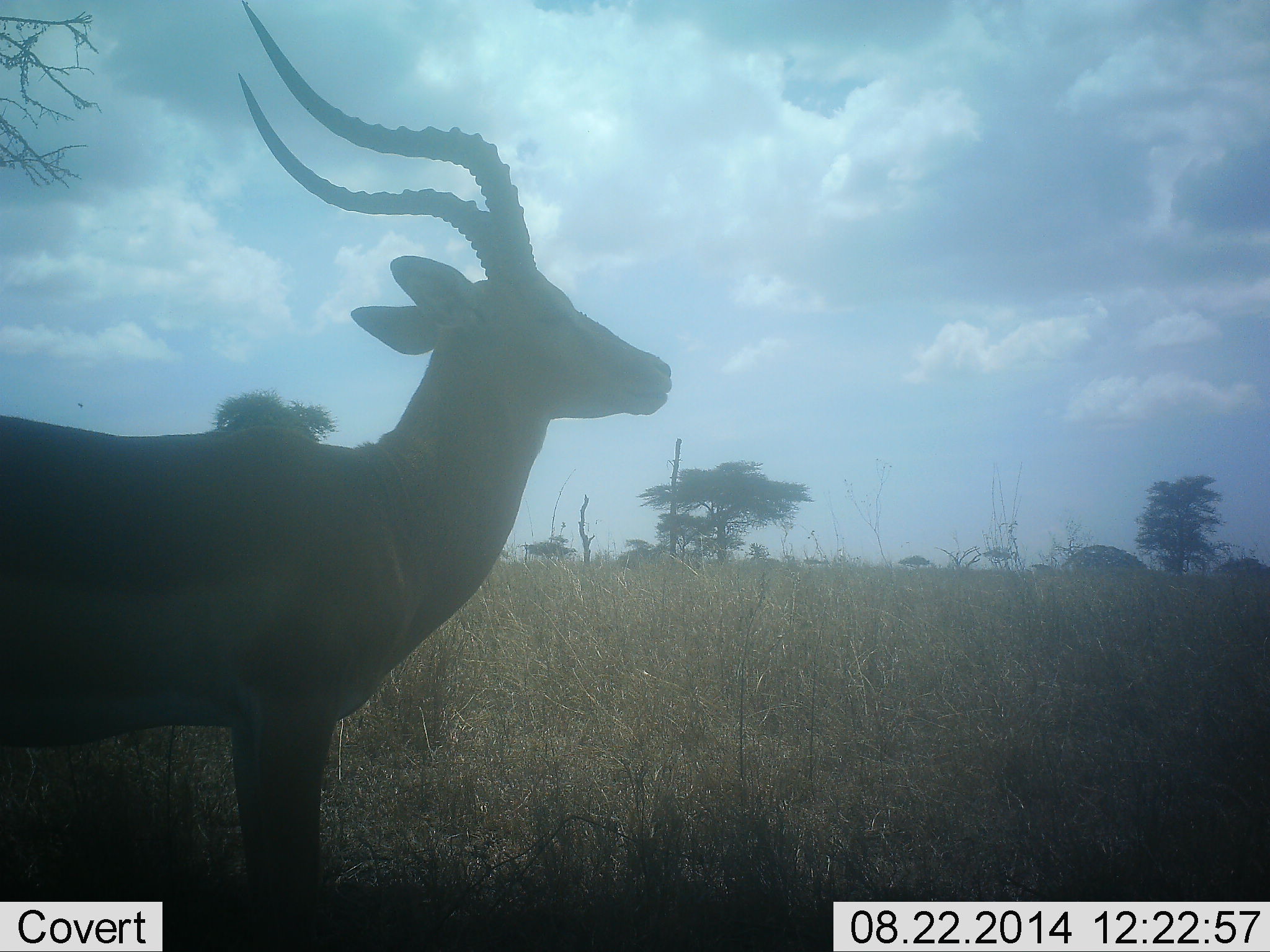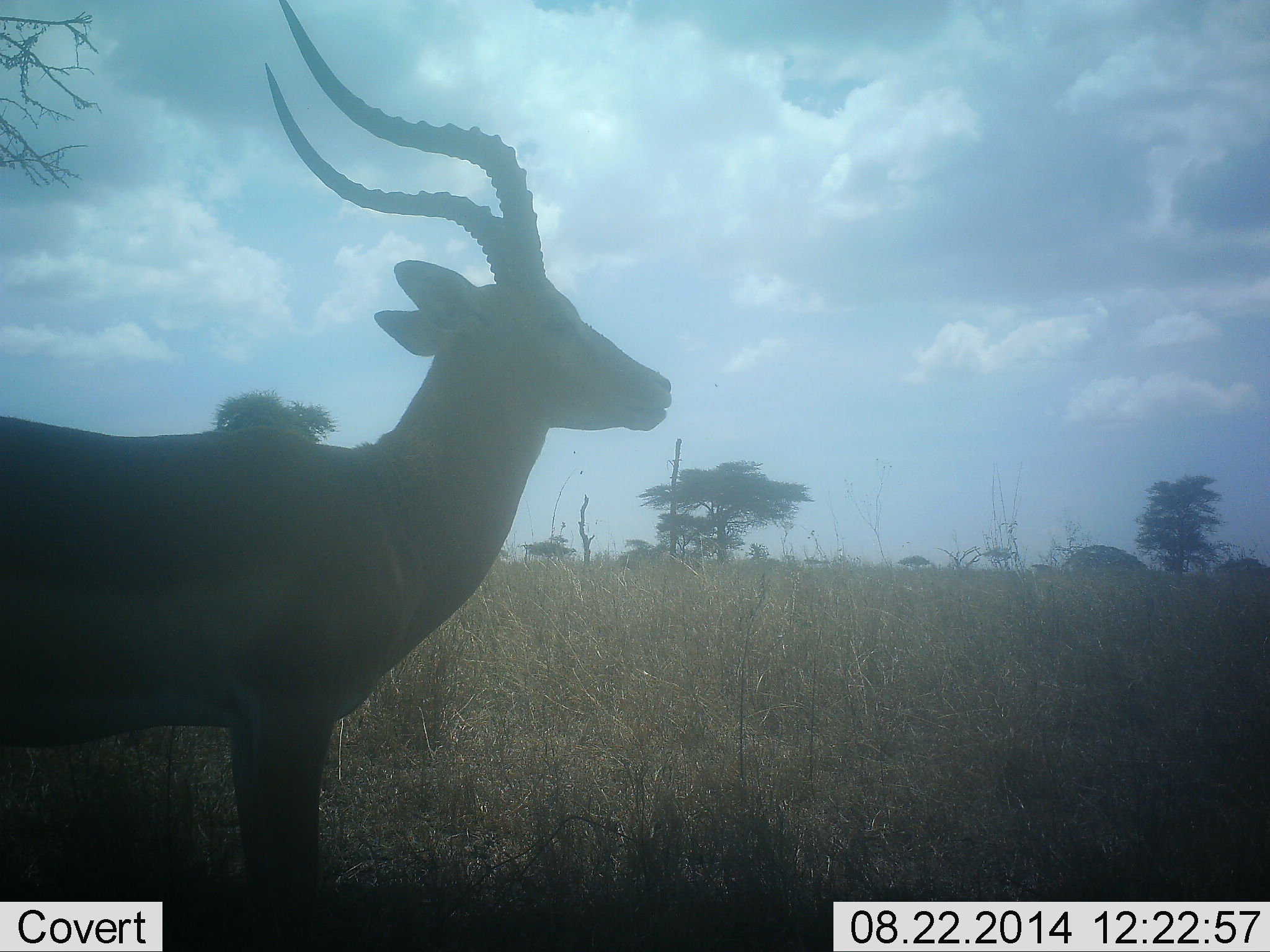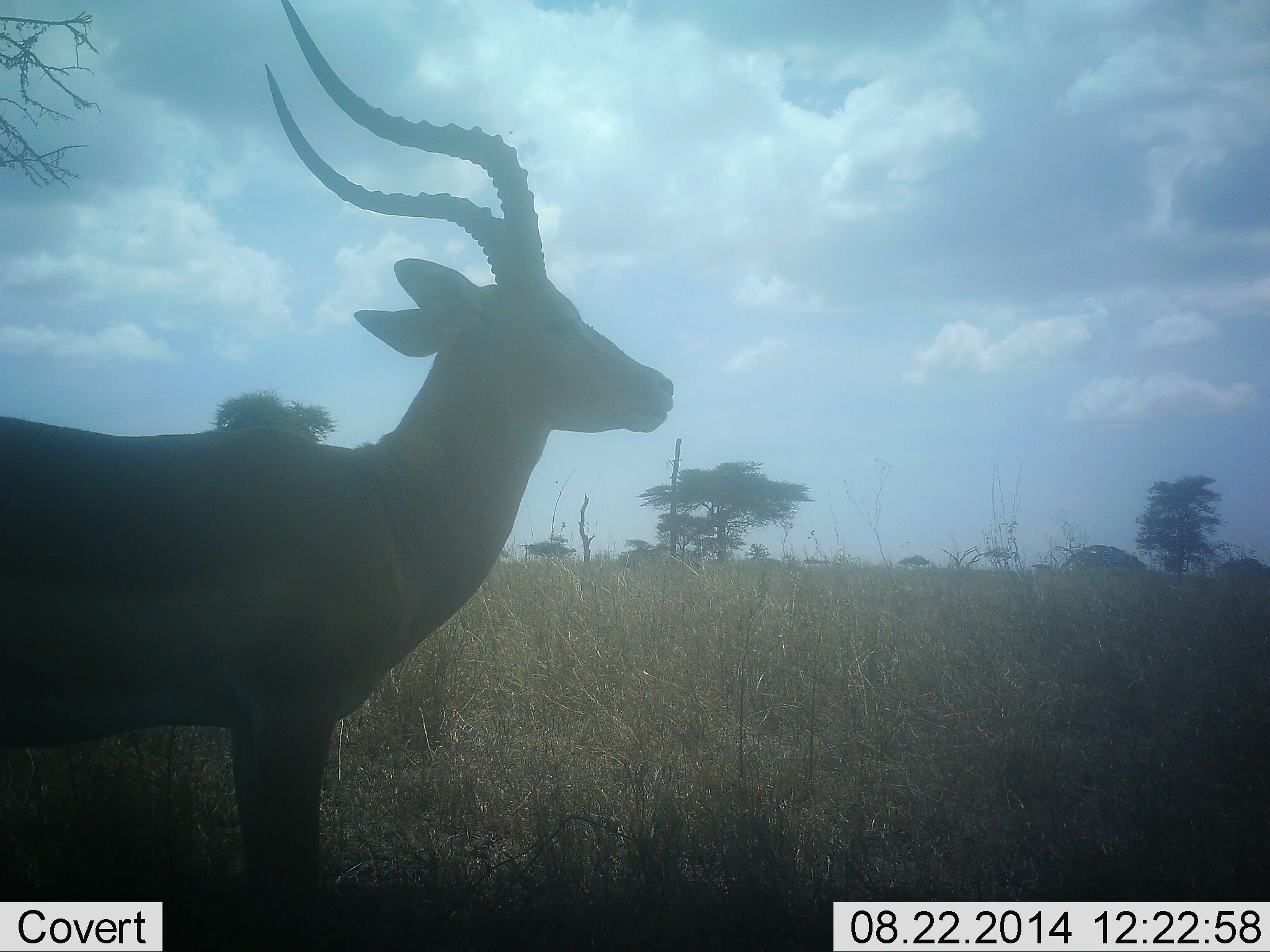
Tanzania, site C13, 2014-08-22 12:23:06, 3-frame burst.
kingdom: Animalia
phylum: Chordata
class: Mammalia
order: Artiodactyla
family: Bovidae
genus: Aepyceros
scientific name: Aepyceros melampus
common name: impala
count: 1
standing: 100%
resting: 0%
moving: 0%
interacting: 0%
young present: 0%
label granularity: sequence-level